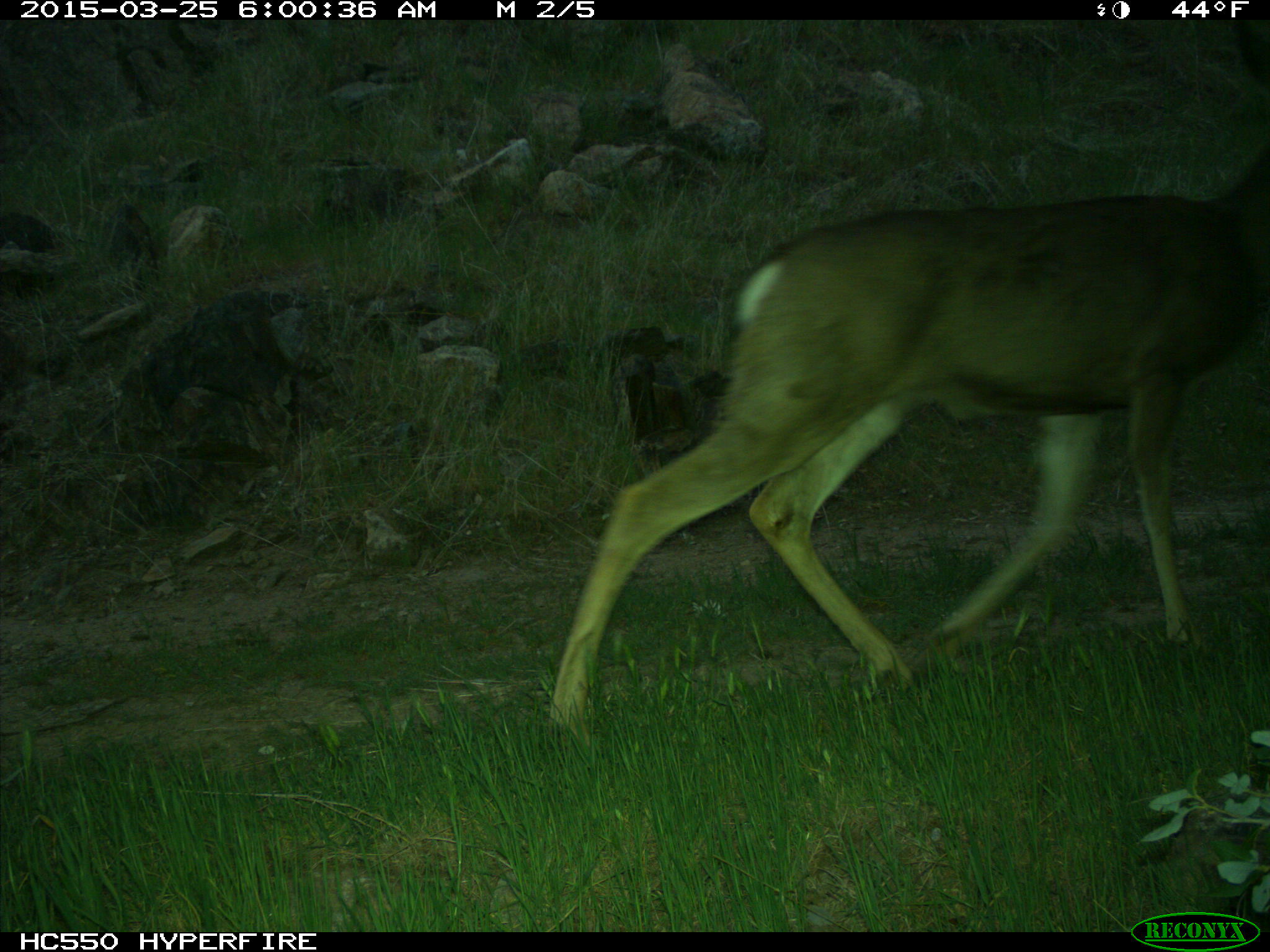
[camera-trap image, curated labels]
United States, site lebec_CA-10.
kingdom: Animalia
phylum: Chordata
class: Mammalia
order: Artiodactyla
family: Cervidae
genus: Odocoileus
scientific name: Odocoileus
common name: deer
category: unidentified deer